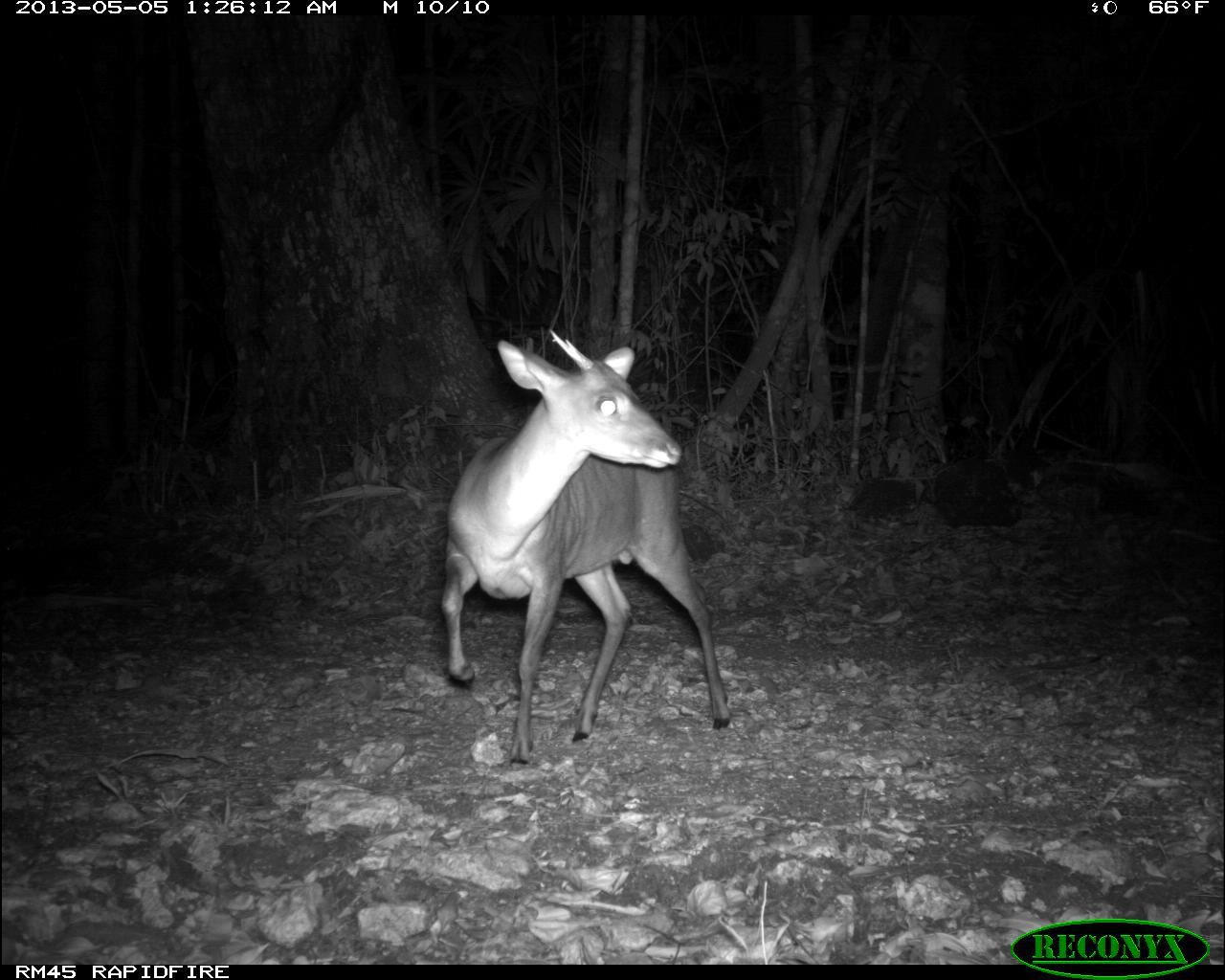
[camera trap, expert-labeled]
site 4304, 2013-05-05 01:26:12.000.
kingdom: Animalia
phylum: Chordata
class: Mammalia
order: Artiodactyla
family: Cervidae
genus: Mazama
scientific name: Mazama temama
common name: central american red brocket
Mazama temama (central american red brocket), count 1, sex male.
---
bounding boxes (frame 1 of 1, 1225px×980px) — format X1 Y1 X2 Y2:
mazama temama: 442 327 729 766